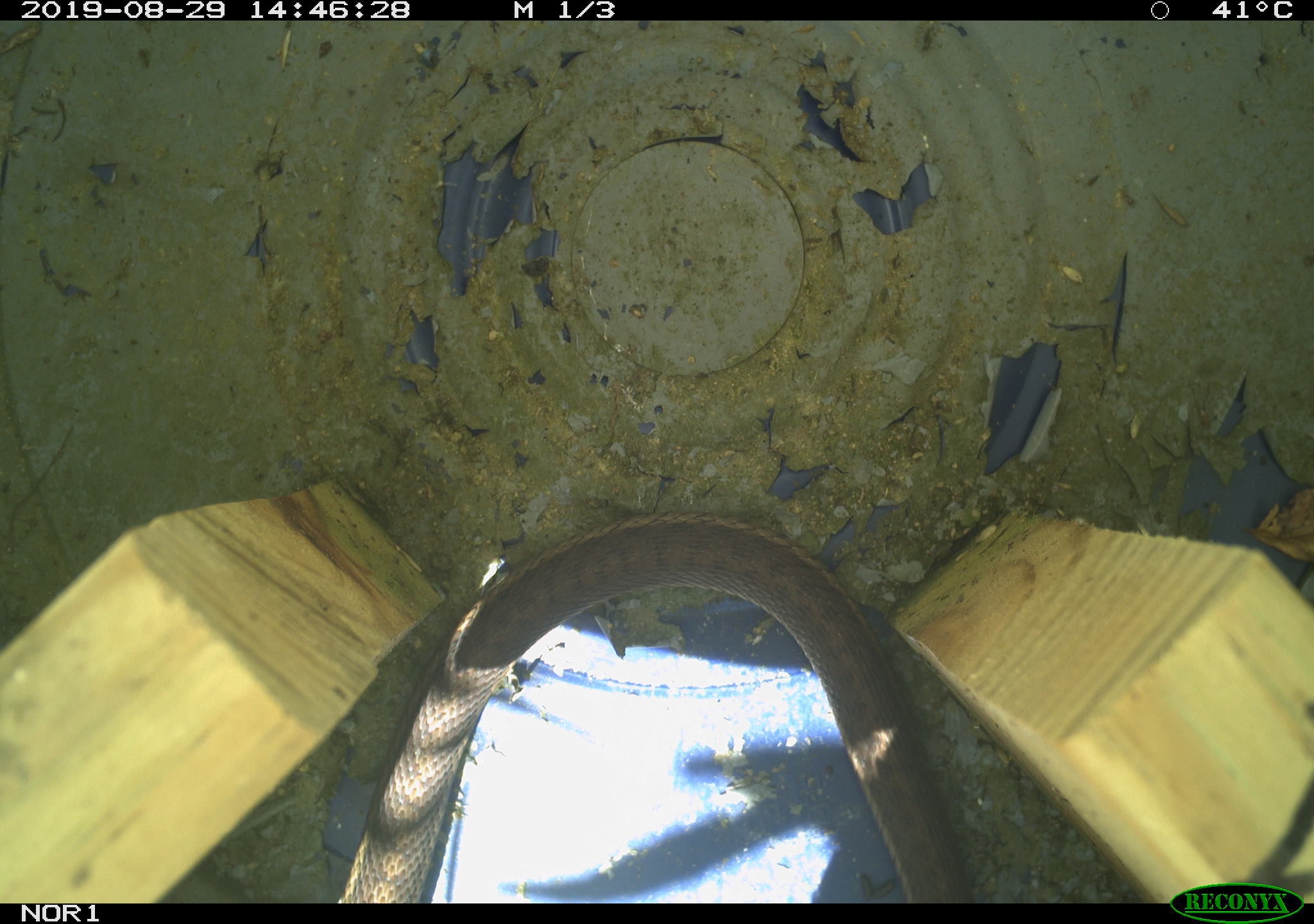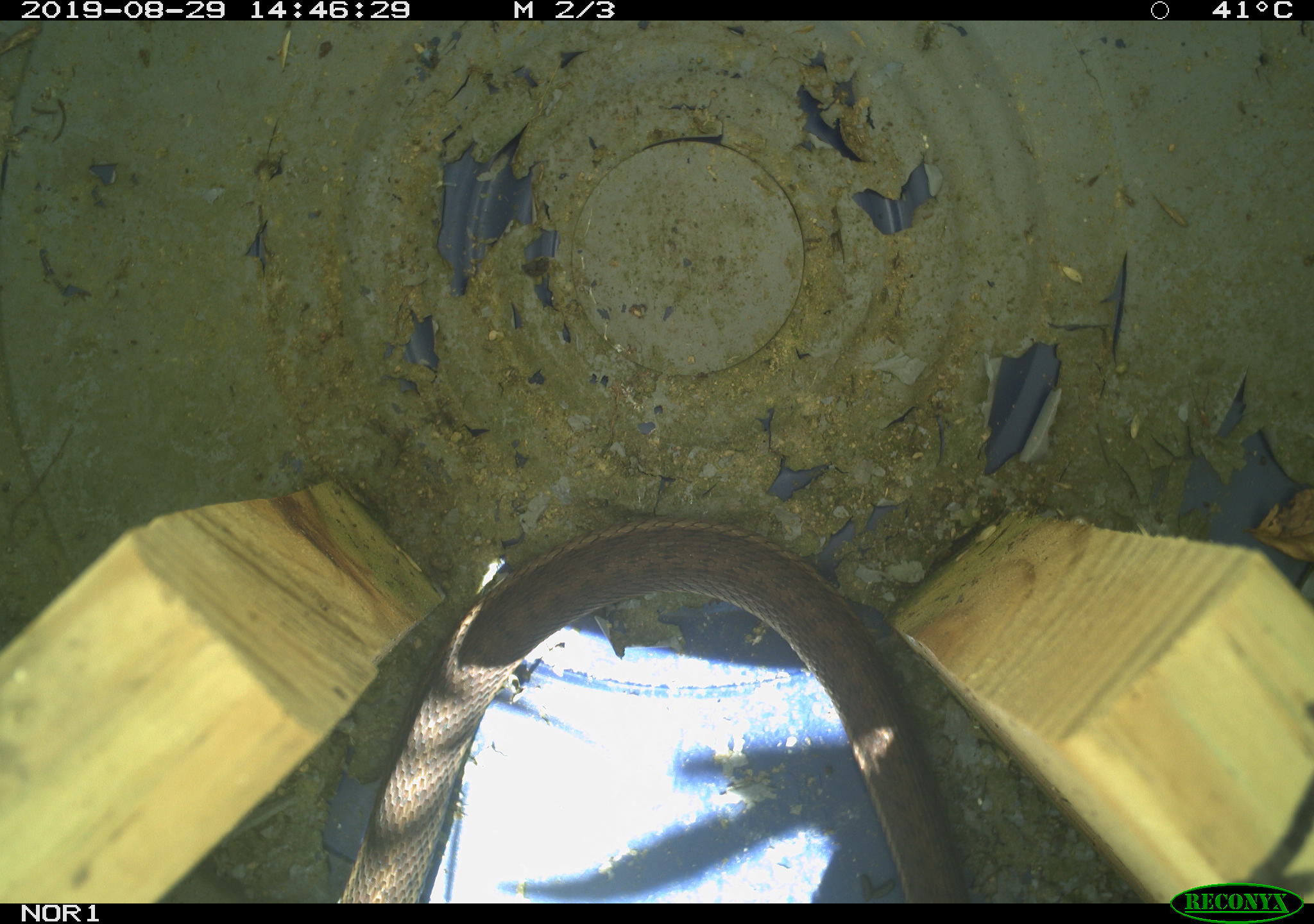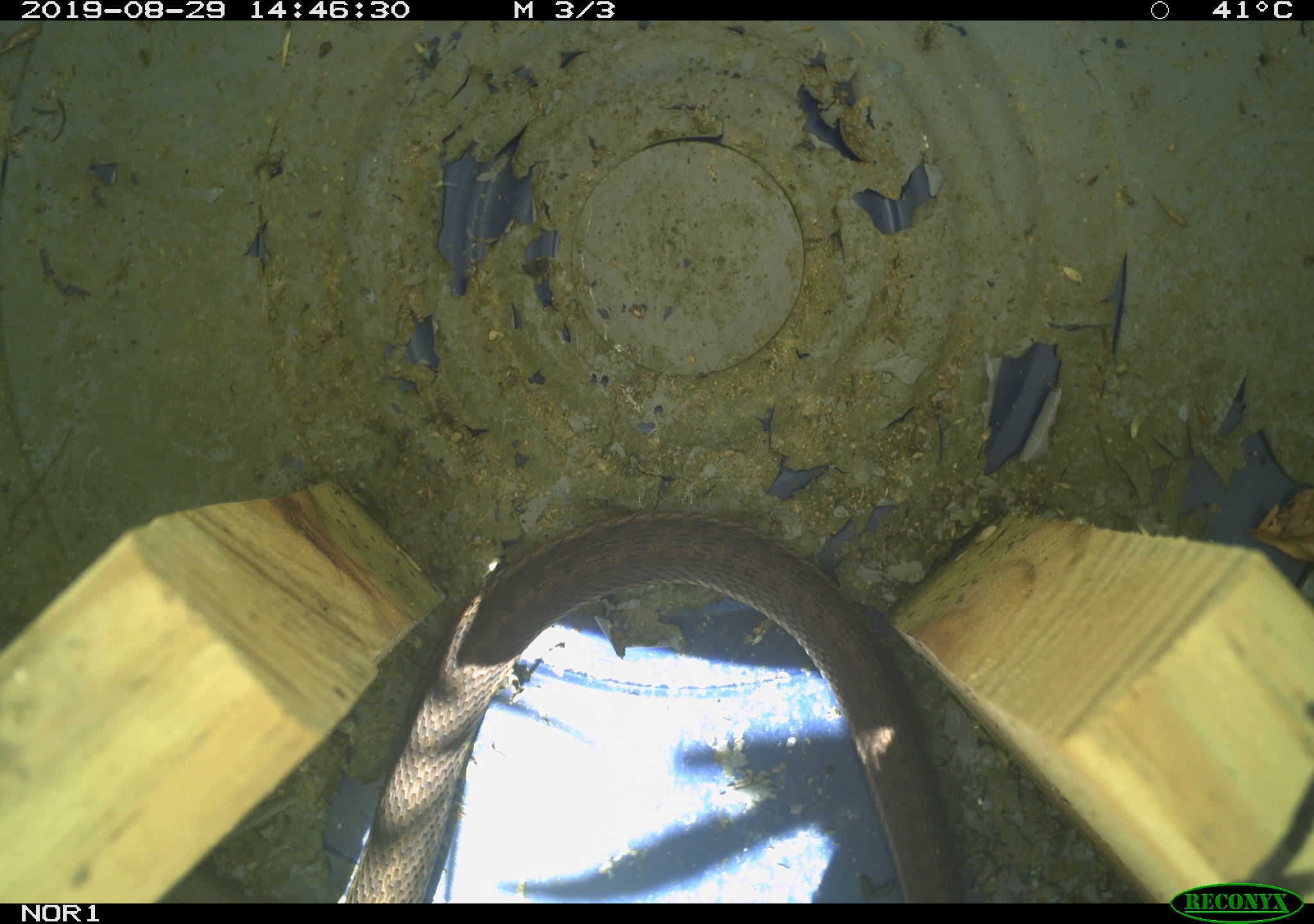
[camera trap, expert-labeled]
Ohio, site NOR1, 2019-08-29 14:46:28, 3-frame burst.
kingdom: Animalia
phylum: Chordata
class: Reptilia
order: Squamata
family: Colubridae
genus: Thamnophis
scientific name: Thamnophis sirtalis sirtalis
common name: eastern gartersnake